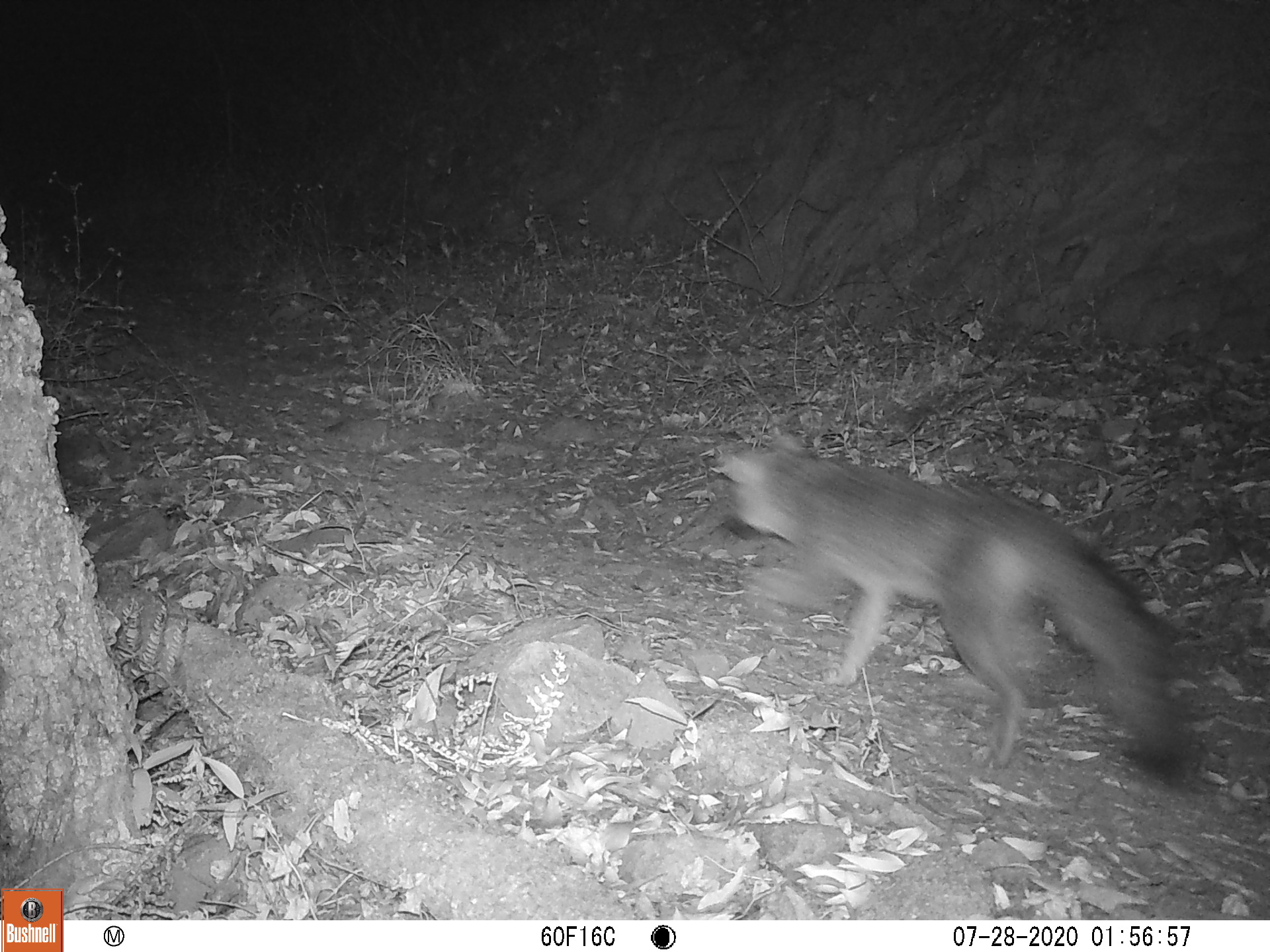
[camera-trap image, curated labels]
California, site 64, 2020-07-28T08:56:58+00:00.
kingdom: Animalia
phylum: Chordata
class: Mammalia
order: Carnivora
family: Canidae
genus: Urocyon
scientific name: Urocyon cinereoargenteus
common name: gray fox